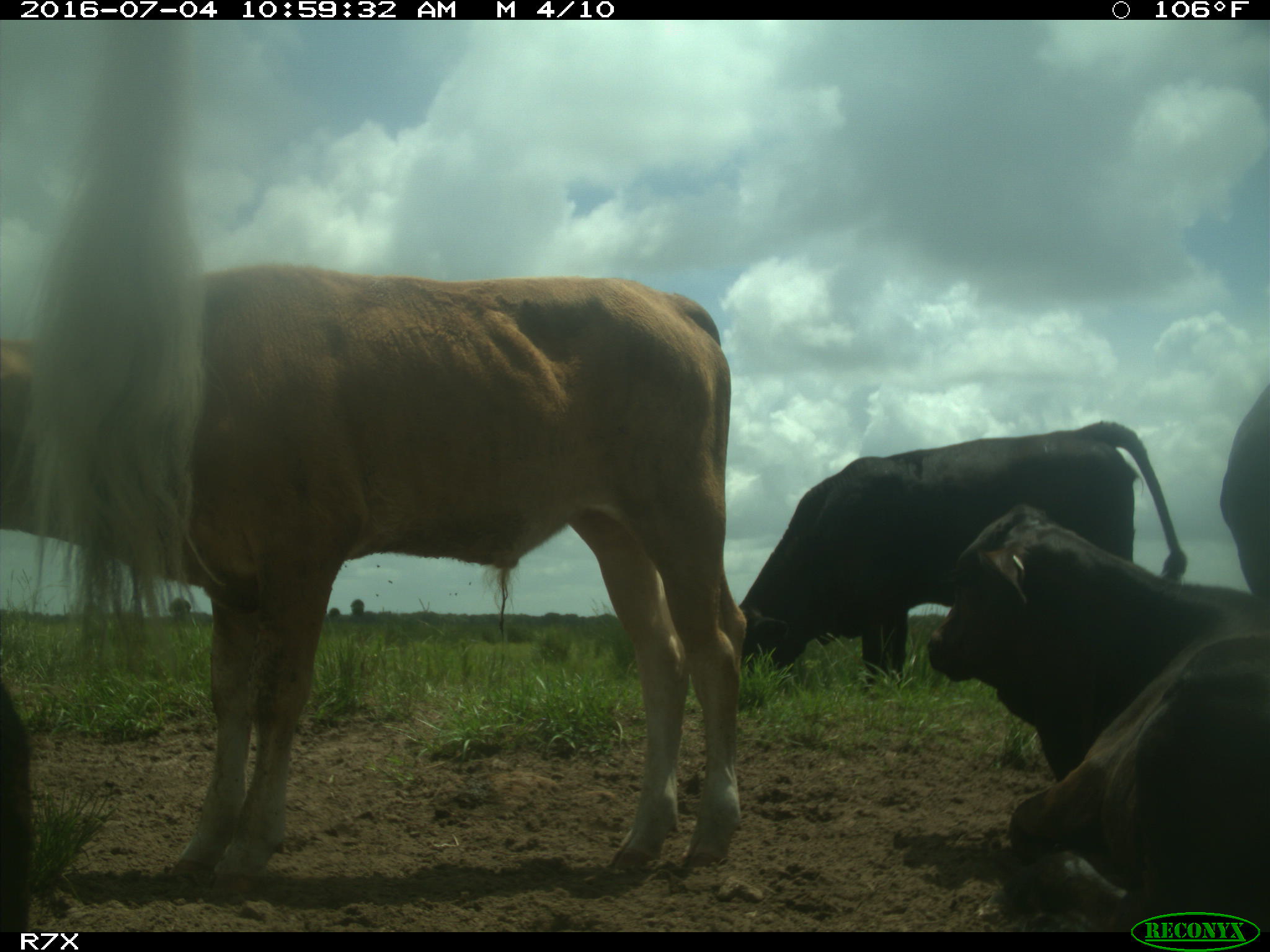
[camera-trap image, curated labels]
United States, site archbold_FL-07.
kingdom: Animalia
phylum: Chordata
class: Mammalia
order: Artiodactyla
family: Bovidae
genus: Bos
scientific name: Bos taurus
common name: domestic cow